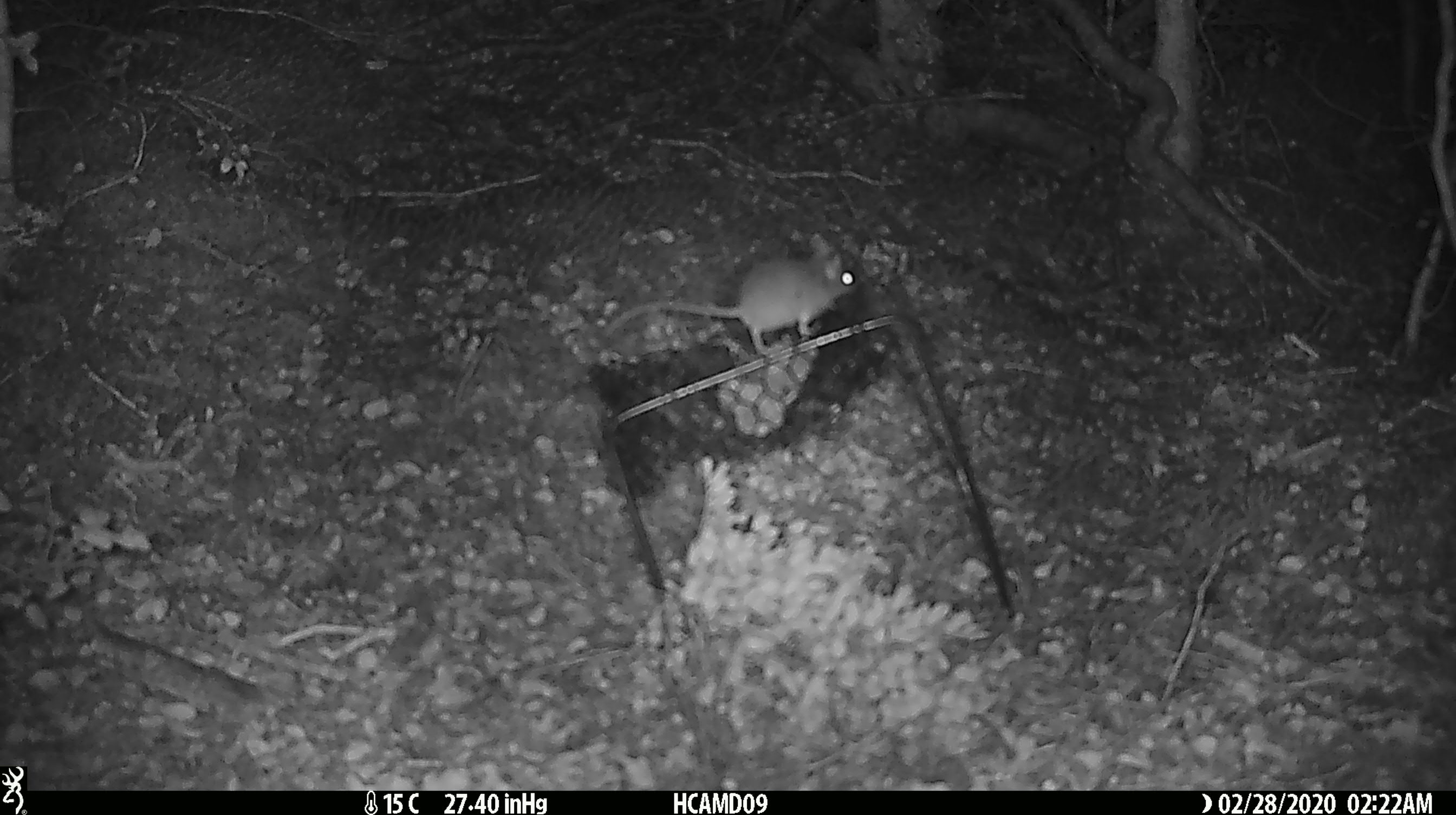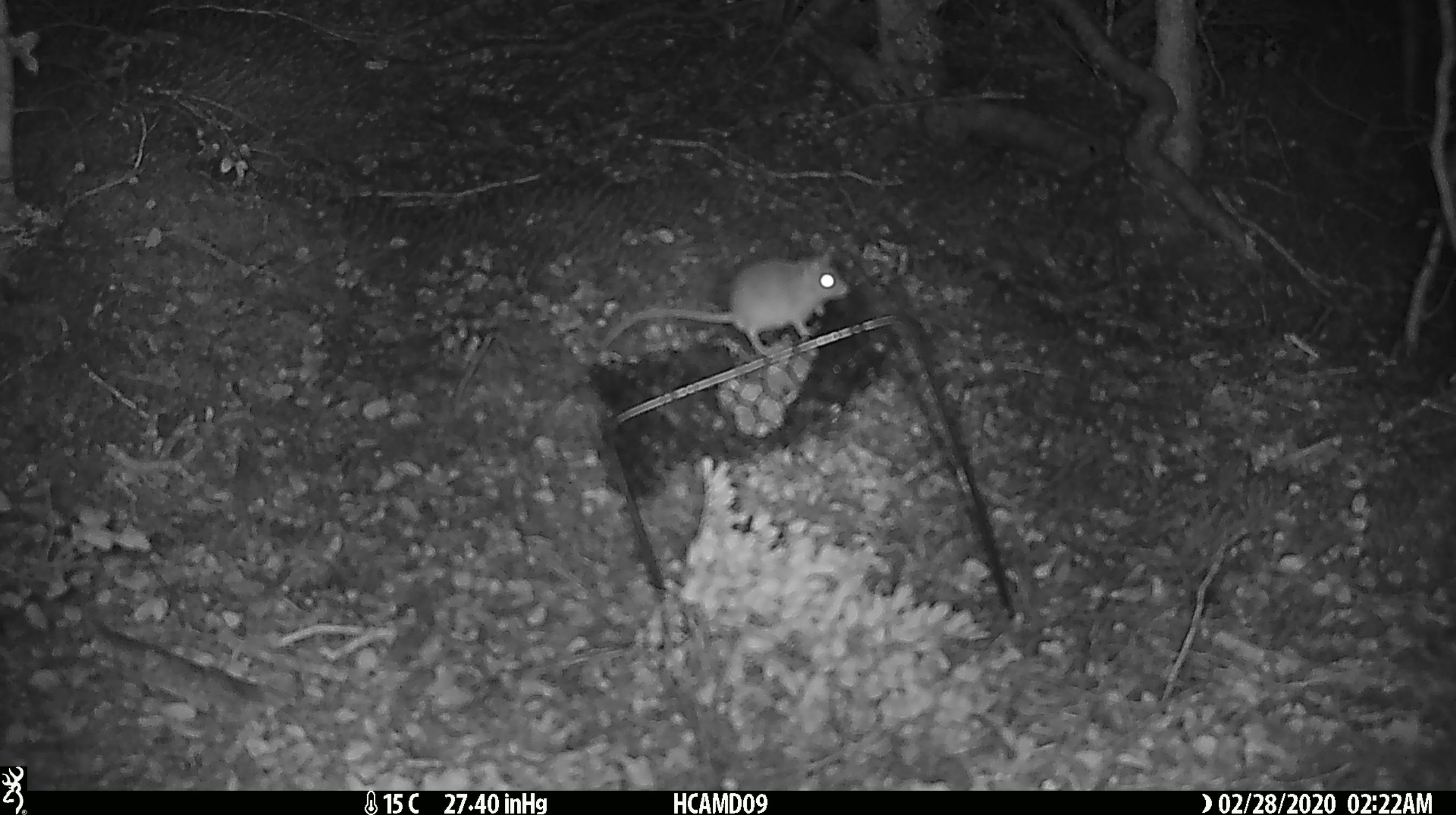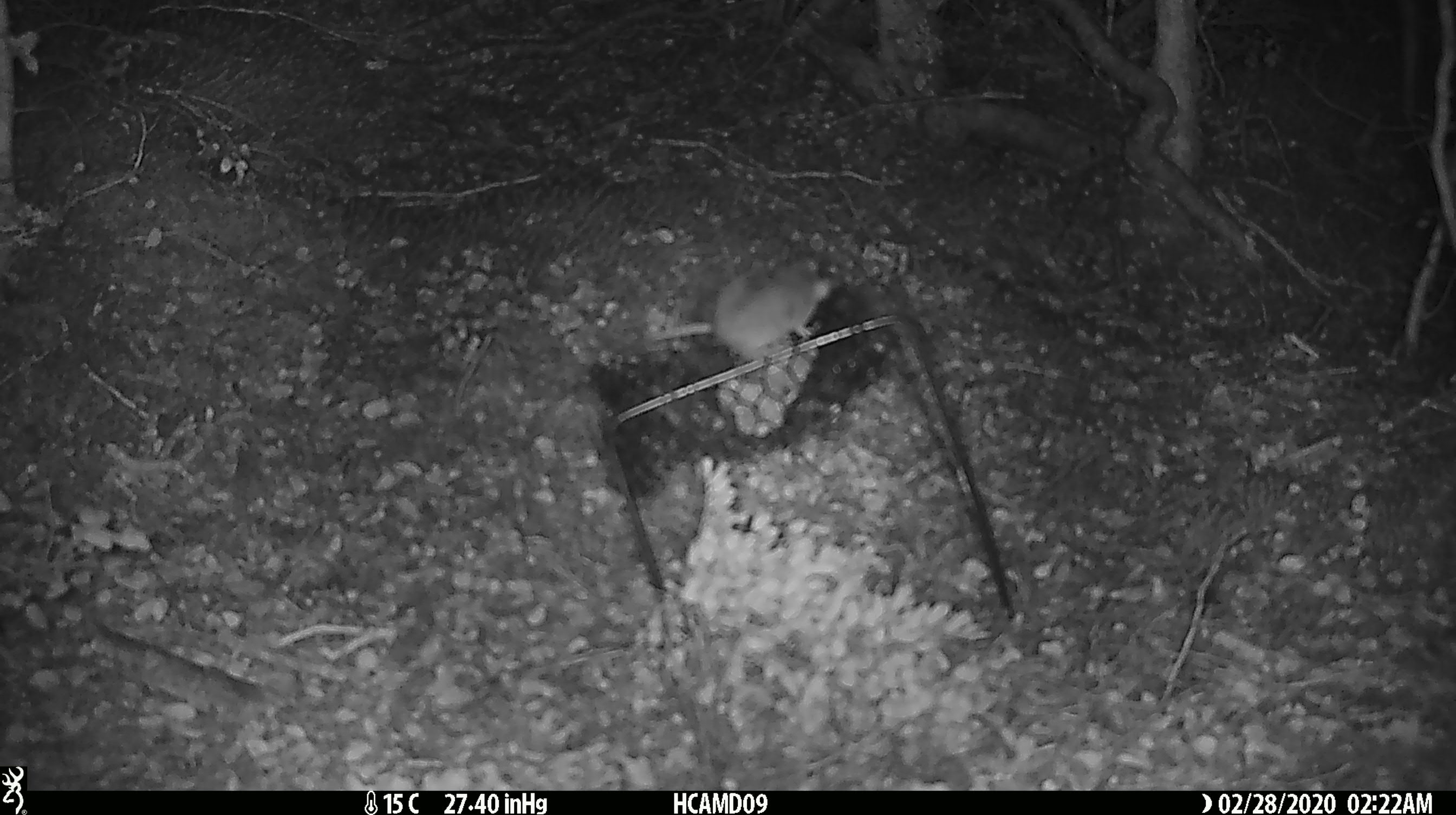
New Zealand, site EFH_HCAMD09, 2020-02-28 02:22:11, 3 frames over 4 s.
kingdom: Animalia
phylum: Chordata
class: Mammalia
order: Rodentia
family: Muridae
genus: Mus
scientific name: Mus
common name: mouse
Mouse (Mus).